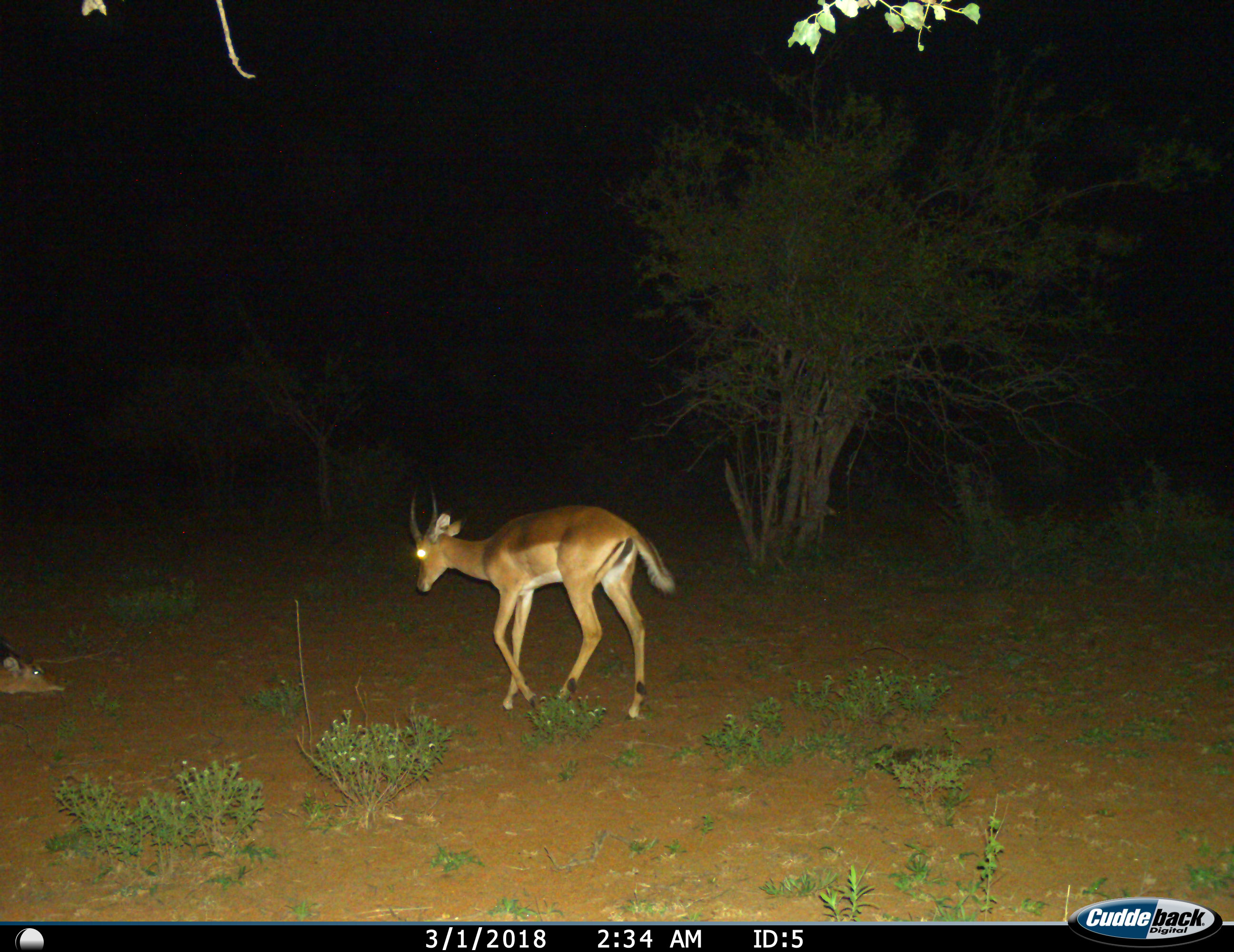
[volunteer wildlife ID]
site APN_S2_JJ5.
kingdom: Animalia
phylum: Chordata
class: Mammalia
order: Artiodactyla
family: Bovidae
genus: Aepyceros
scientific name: Aepyceros melampus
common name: impala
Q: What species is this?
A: Impala (Aepyceros melampus).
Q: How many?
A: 2.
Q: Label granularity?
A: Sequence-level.